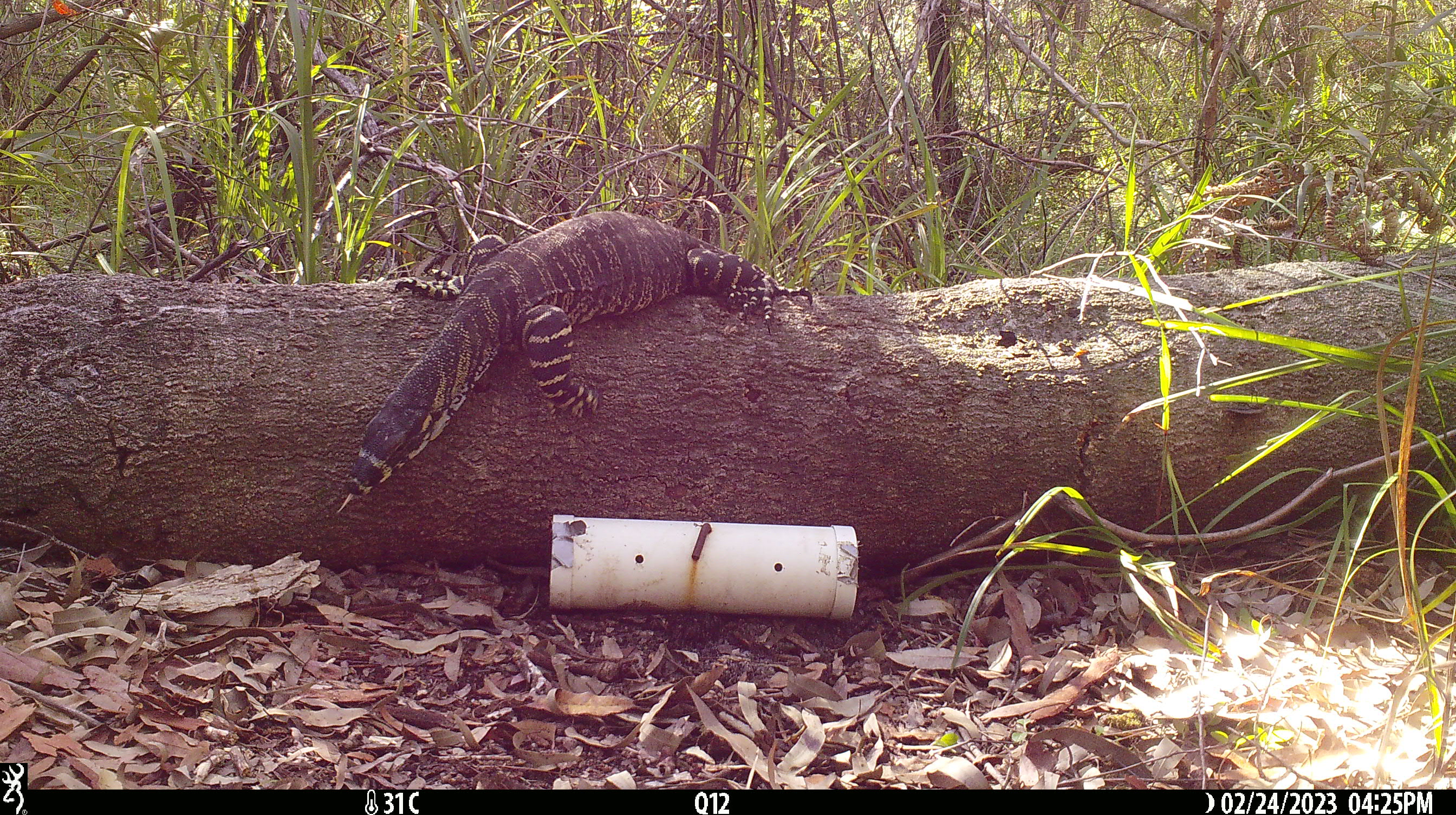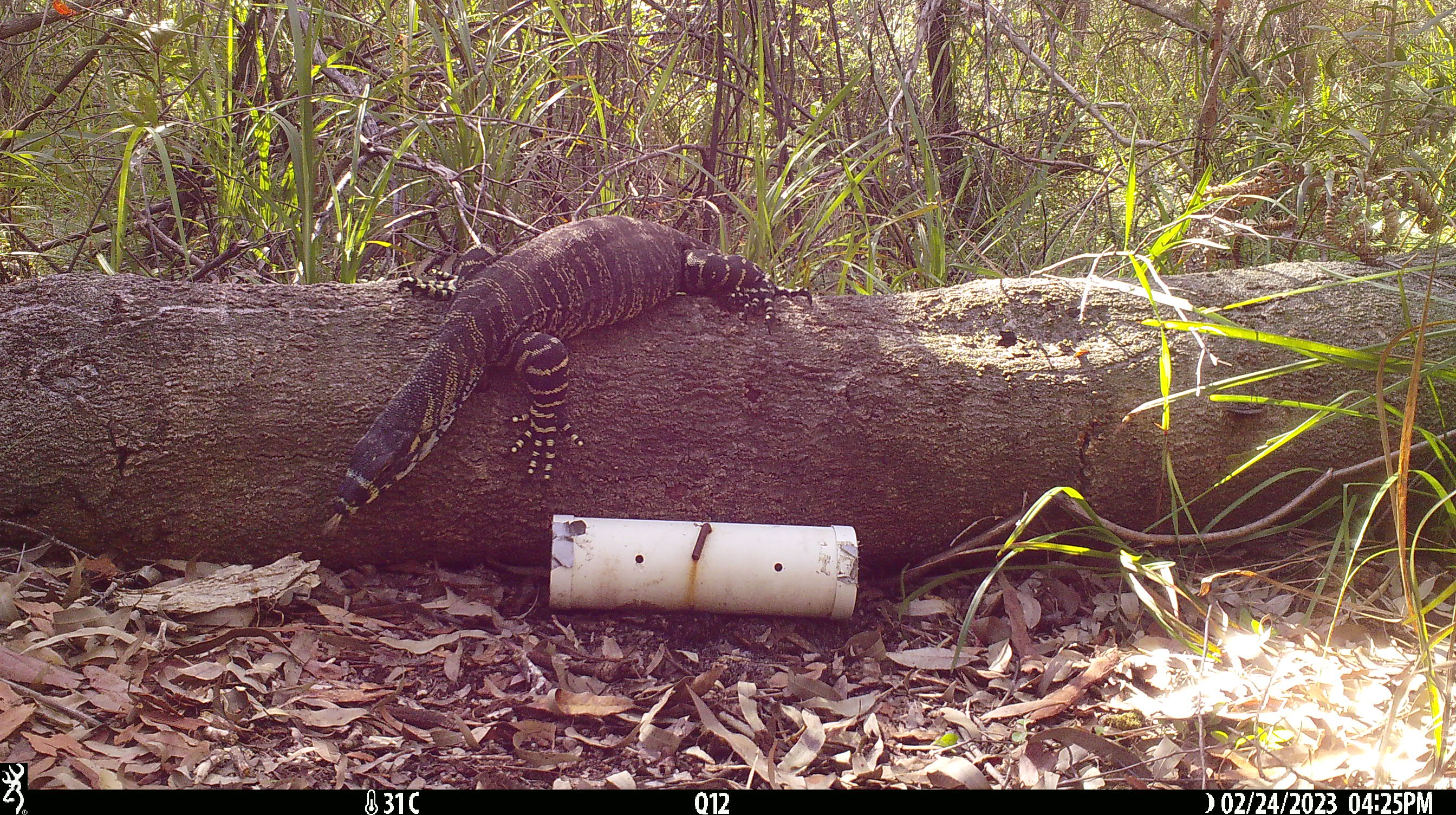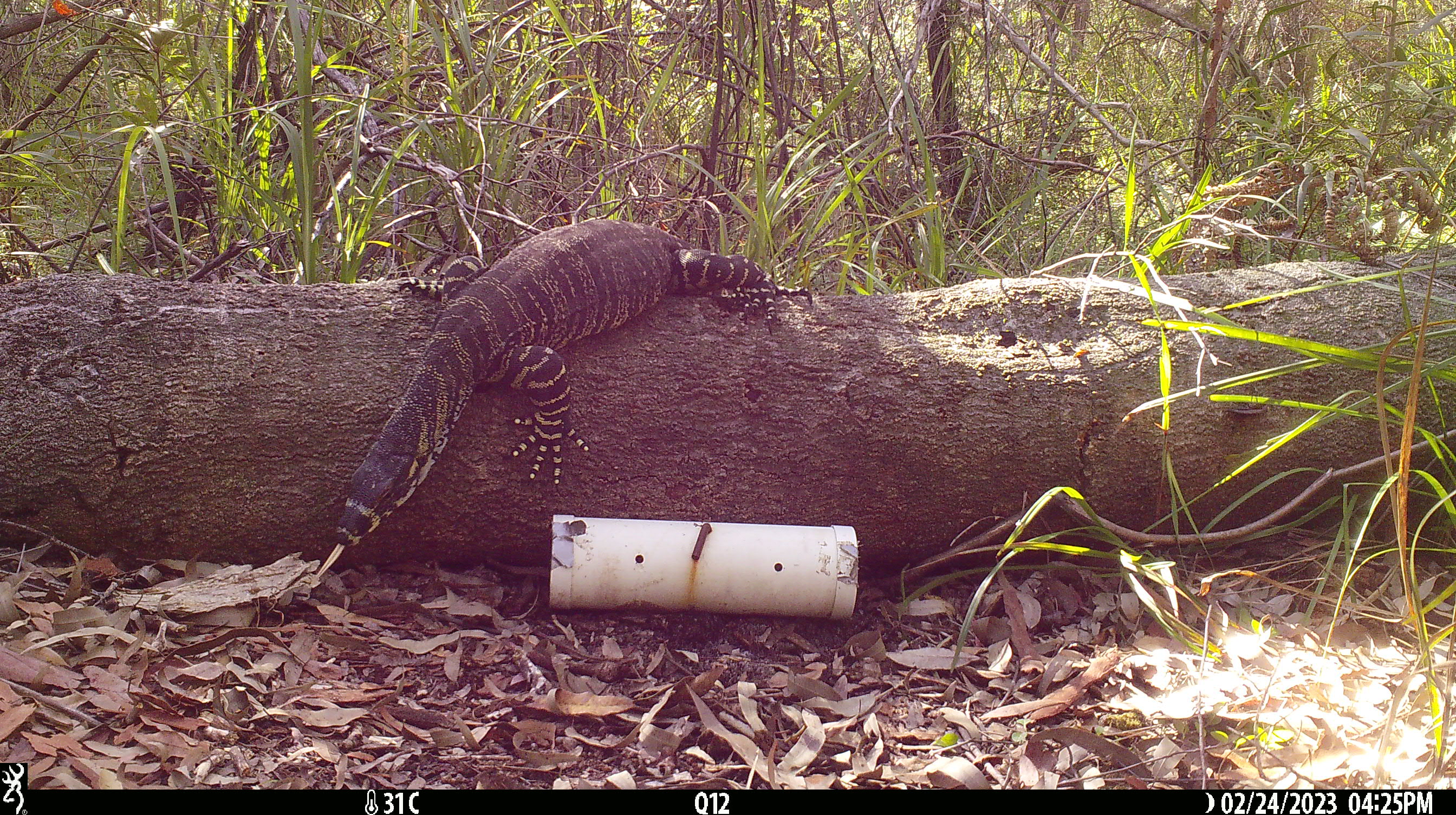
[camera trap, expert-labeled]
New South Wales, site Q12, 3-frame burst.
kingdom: Animalia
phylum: Chordata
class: Reptilia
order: Squamata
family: Varanidae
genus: Varanus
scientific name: Varanus varius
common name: lace monitor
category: goanna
Goanna (lace monitor) (Varanus varius).